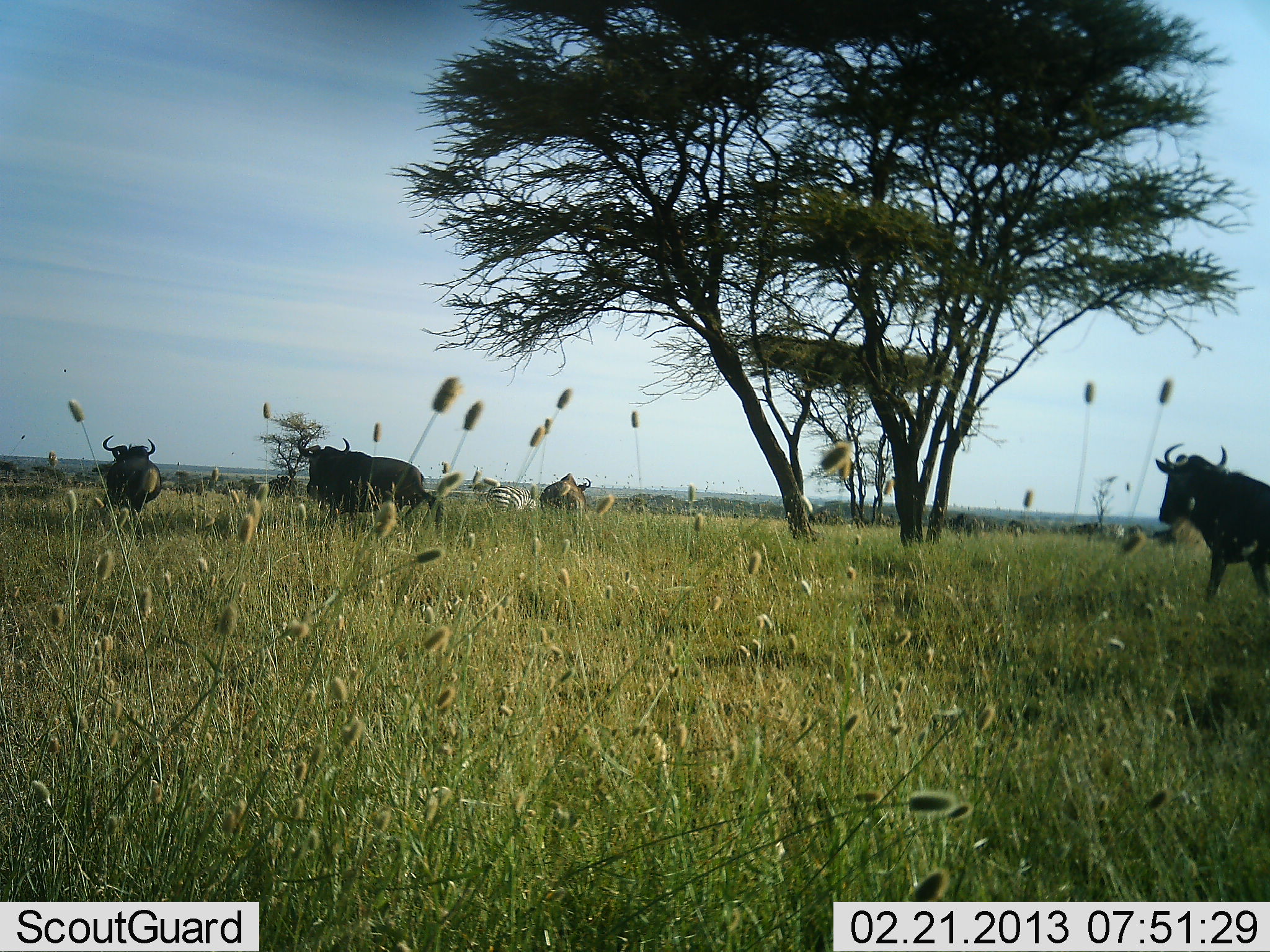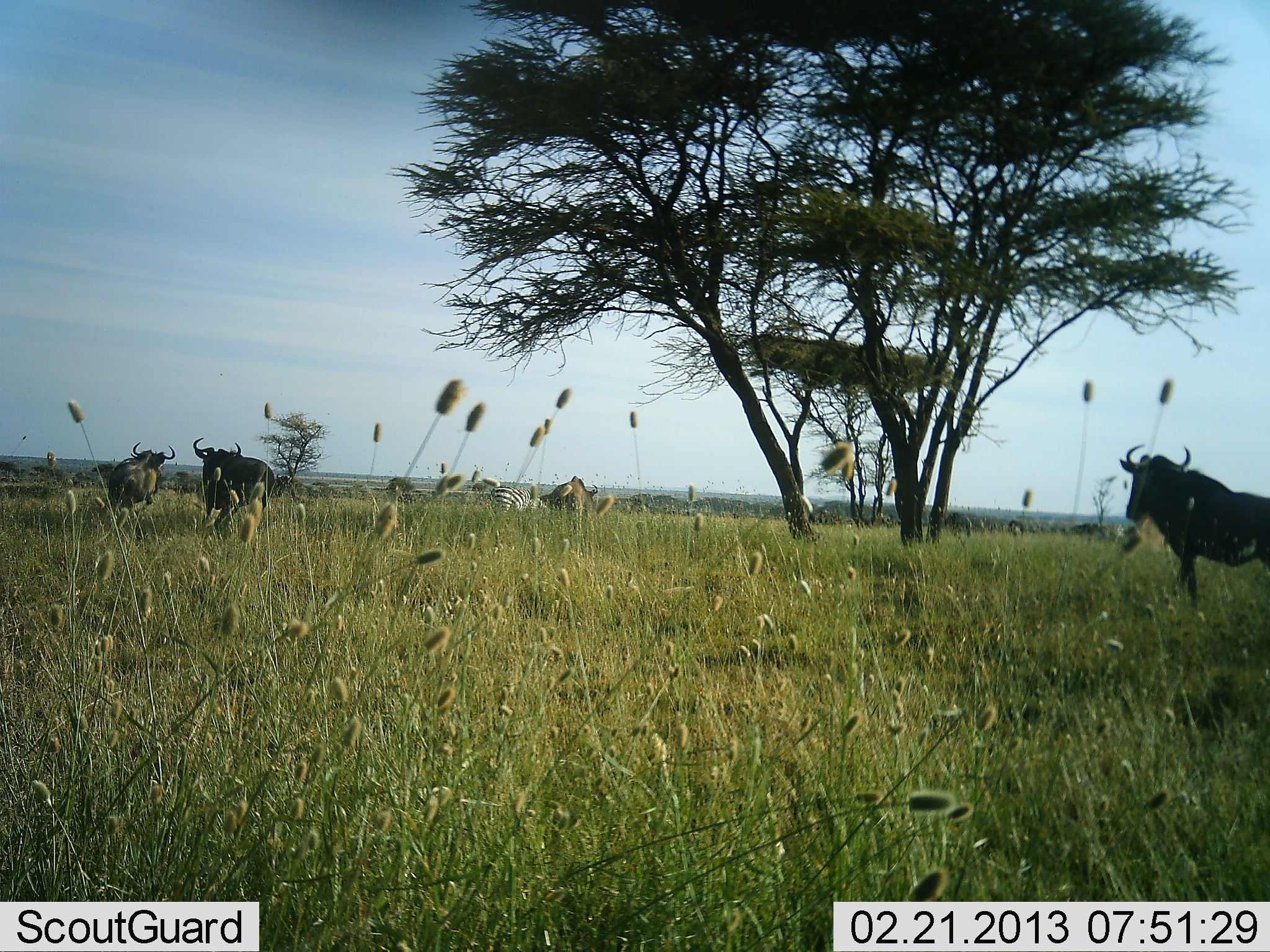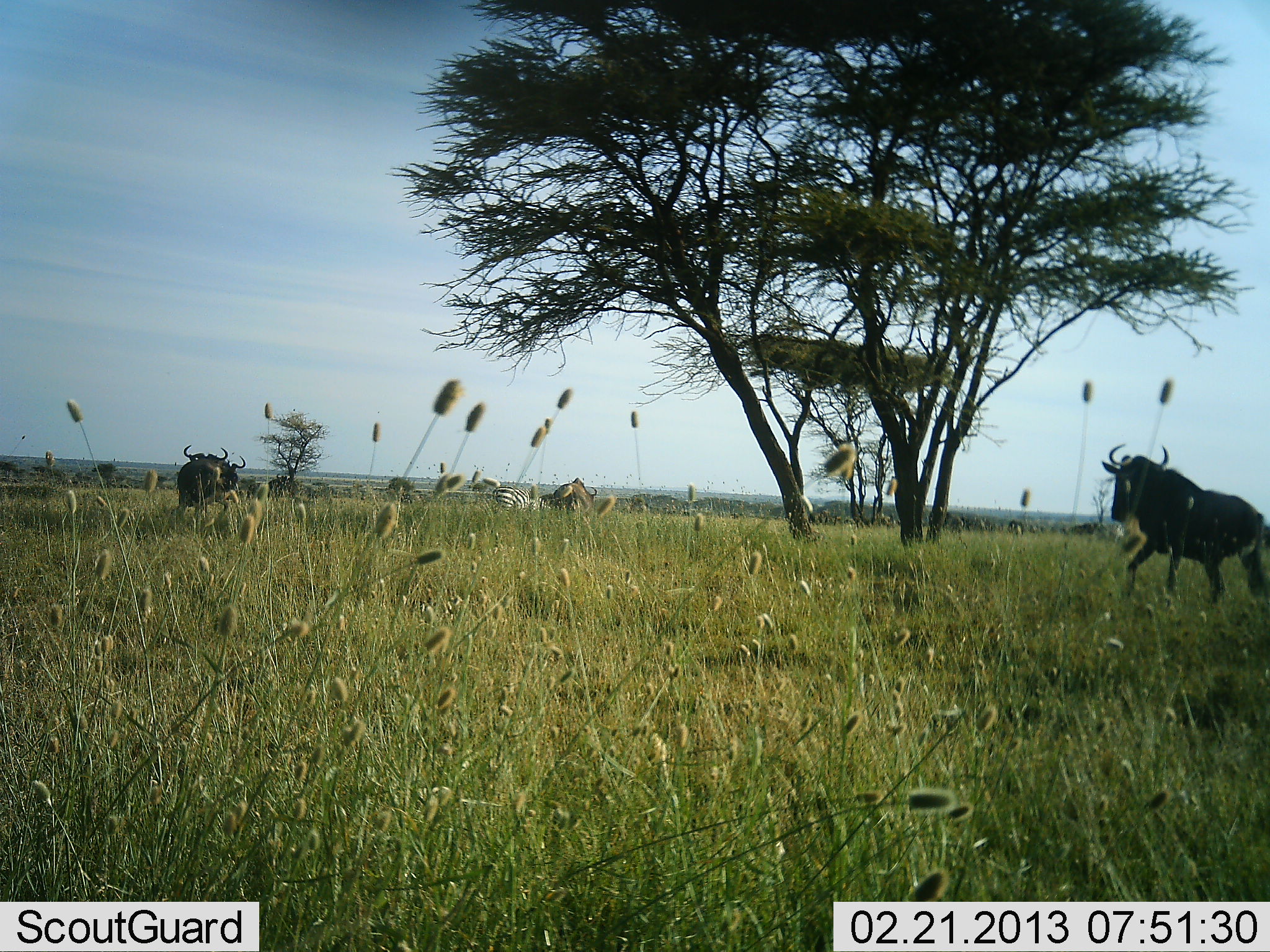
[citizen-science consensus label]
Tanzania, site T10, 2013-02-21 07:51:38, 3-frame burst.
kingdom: Animalia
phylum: Chordata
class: Mammalia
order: Artiodactyla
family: Bovidae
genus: Connochaetes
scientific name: Connochaetes taurinus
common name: blue wildebeest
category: wildebeest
Wildebeest (blue wildebeest) (Connochaetes taurinus), count 4. Behavior (volunteer vote fractions): standing 41%, resting 0%, moving 79%, interacting 3%. Young present (vote fraction): 0%. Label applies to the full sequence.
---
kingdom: Animalia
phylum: Chordata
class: Mammalia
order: Perissodactyla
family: Equidae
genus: Equus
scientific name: Equus quagga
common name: plains zebra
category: zebra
Zebra (plains zebra) (Equus quagga), count 1. Behavior (volunteer vote fractions): standing 40%, resting 3%, moving 7%, interacting 0%. Young present (vote fraction): 0%. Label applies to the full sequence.